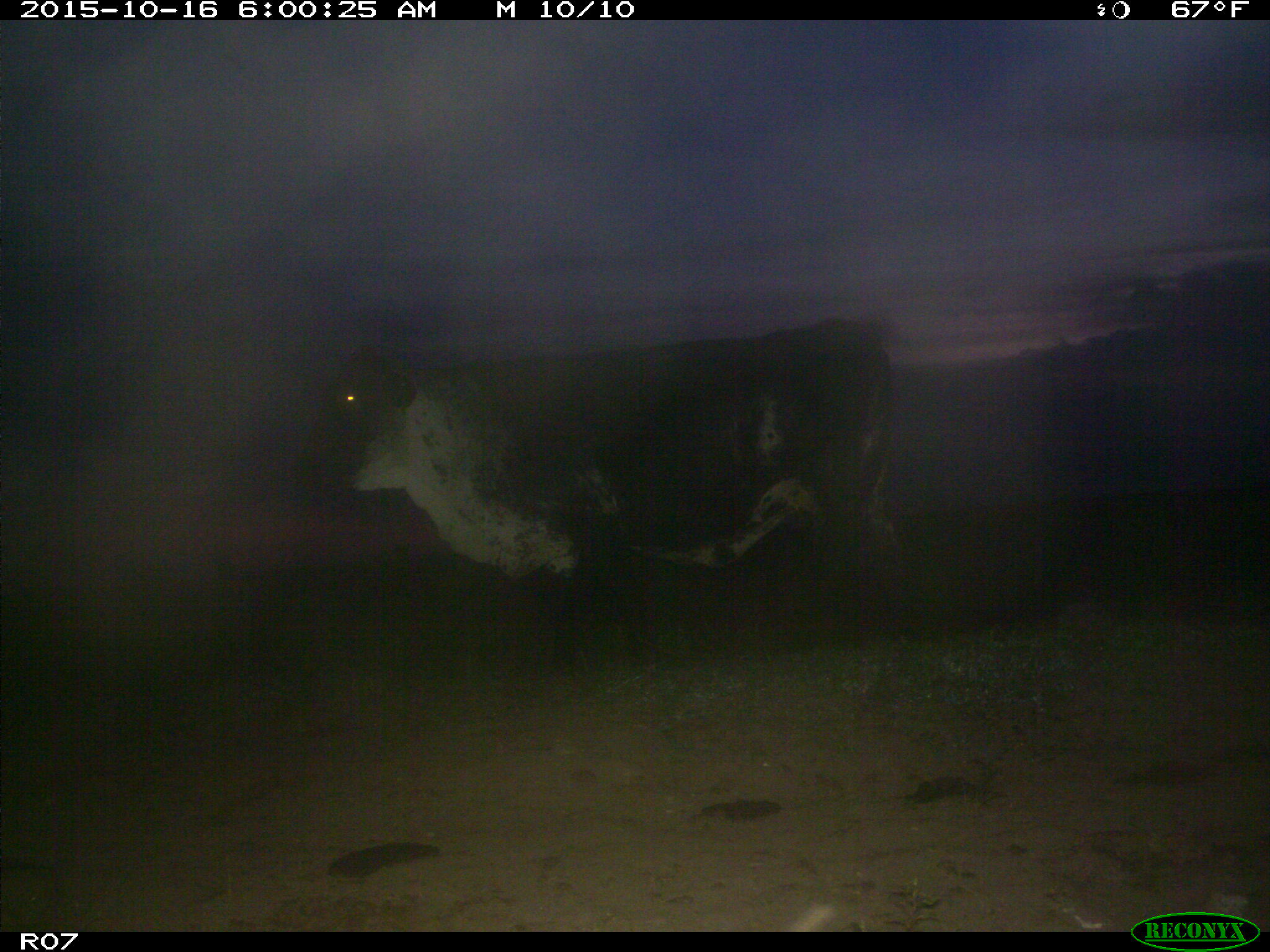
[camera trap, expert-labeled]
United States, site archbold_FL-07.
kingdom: Animalia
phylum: Chordata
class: Mammalia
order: Artiodactyla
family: Bovidae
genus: Bos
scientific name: Bos taurus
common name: domestic cow